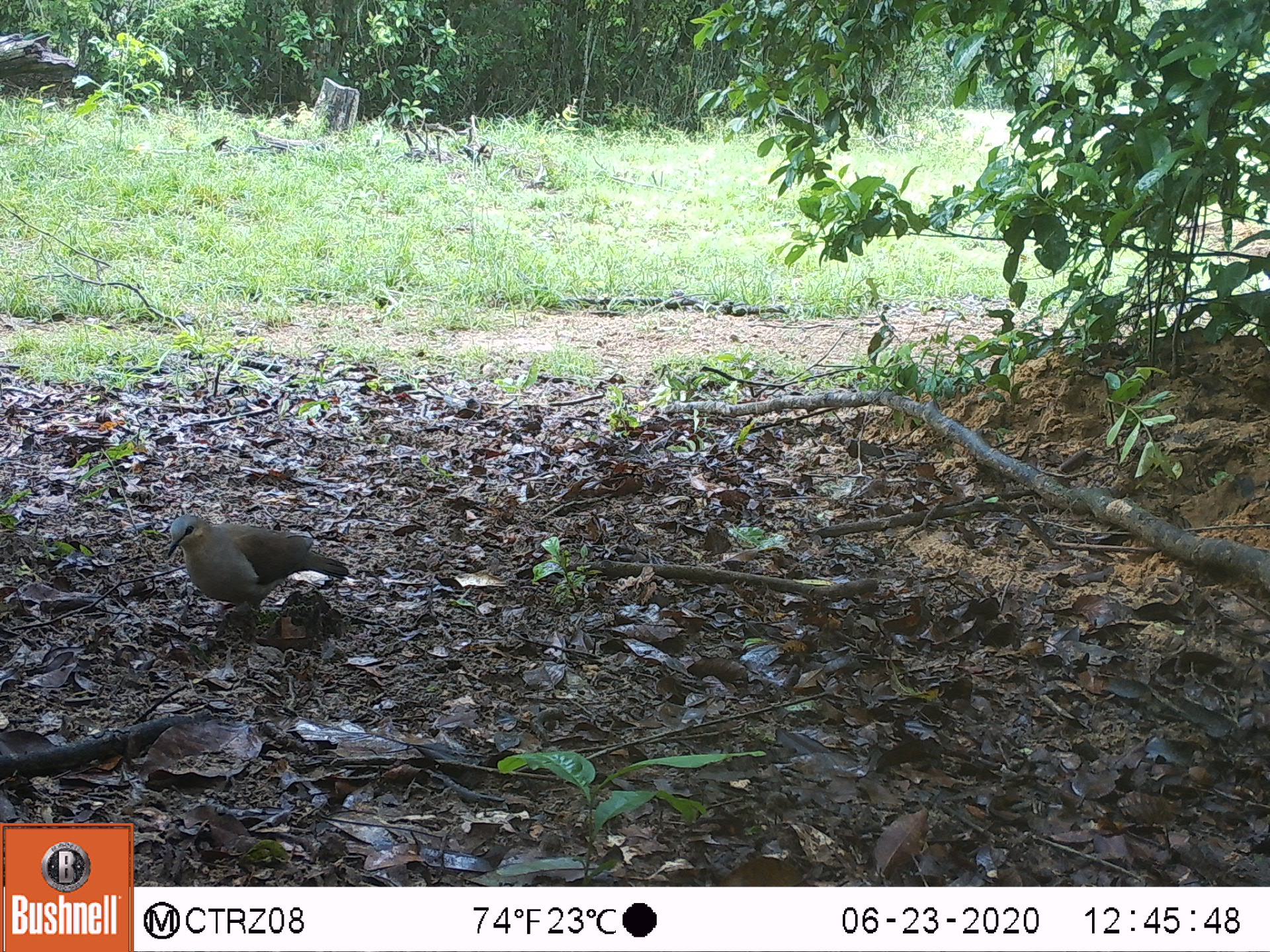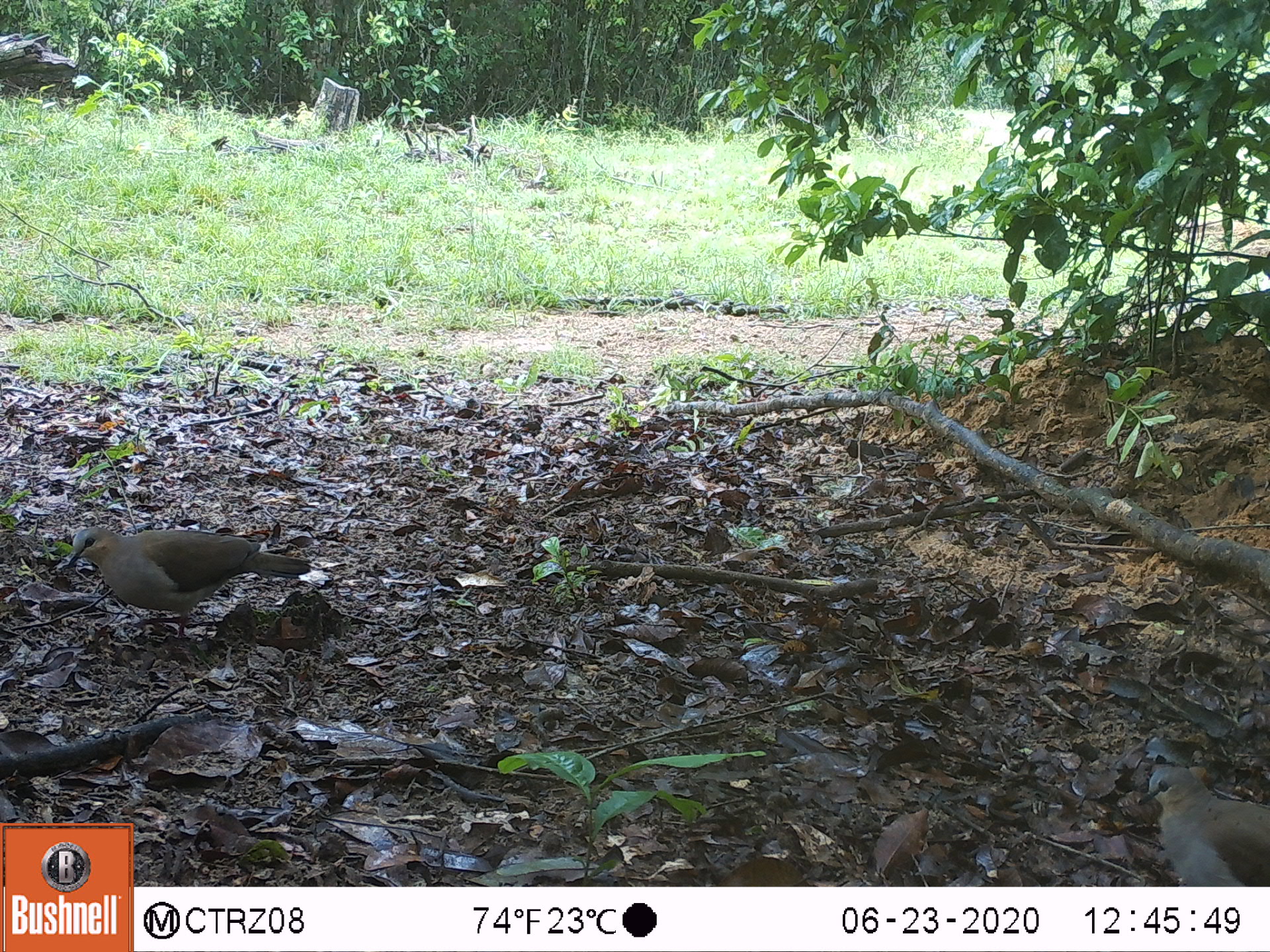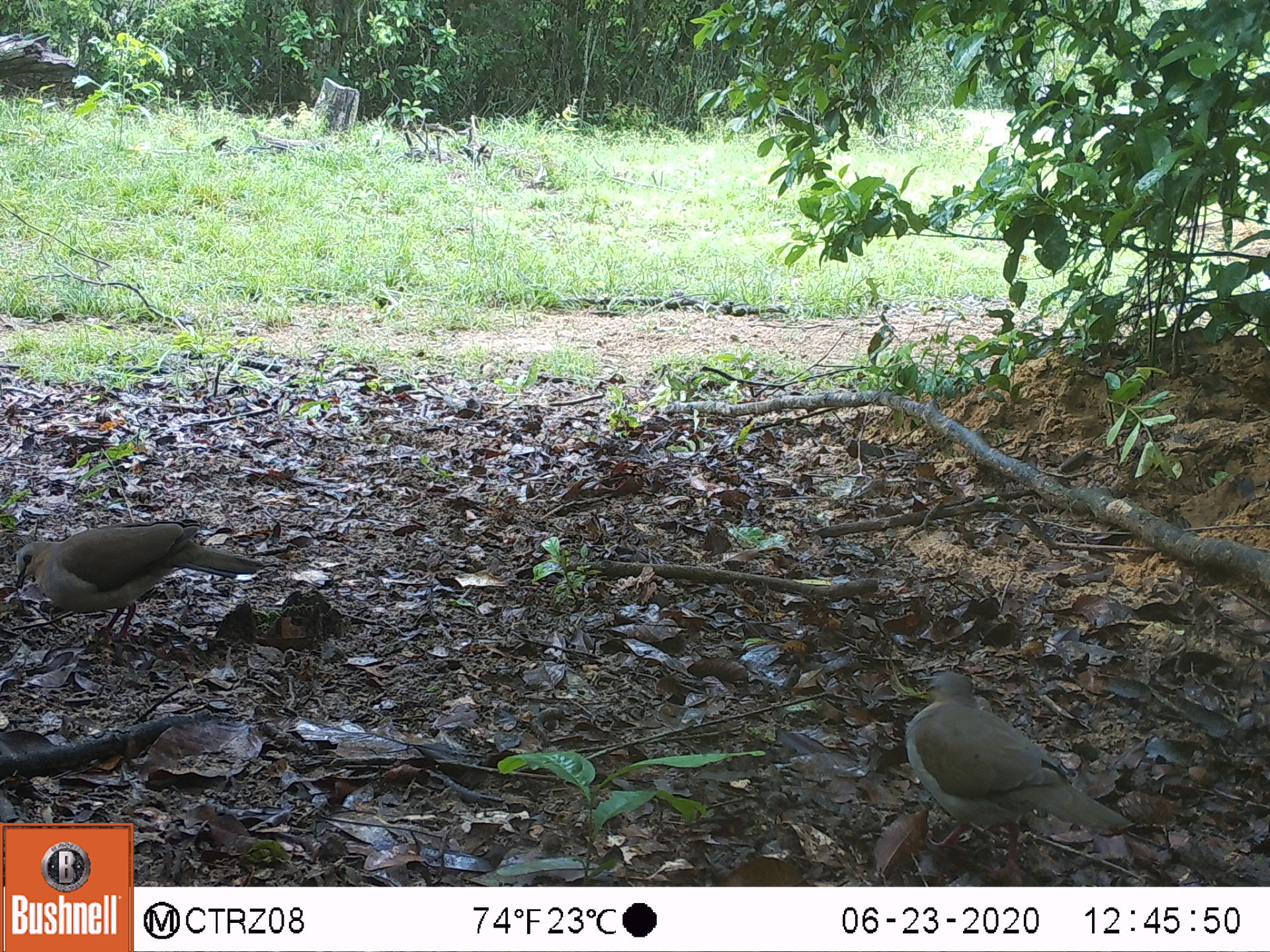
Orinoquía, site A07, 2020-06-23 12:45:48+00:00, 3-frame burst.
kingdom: Animalia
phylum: Chordata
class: Aves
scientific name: Aves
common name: bird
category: unknown bird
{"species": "unknown bird (bird) (Aves)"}